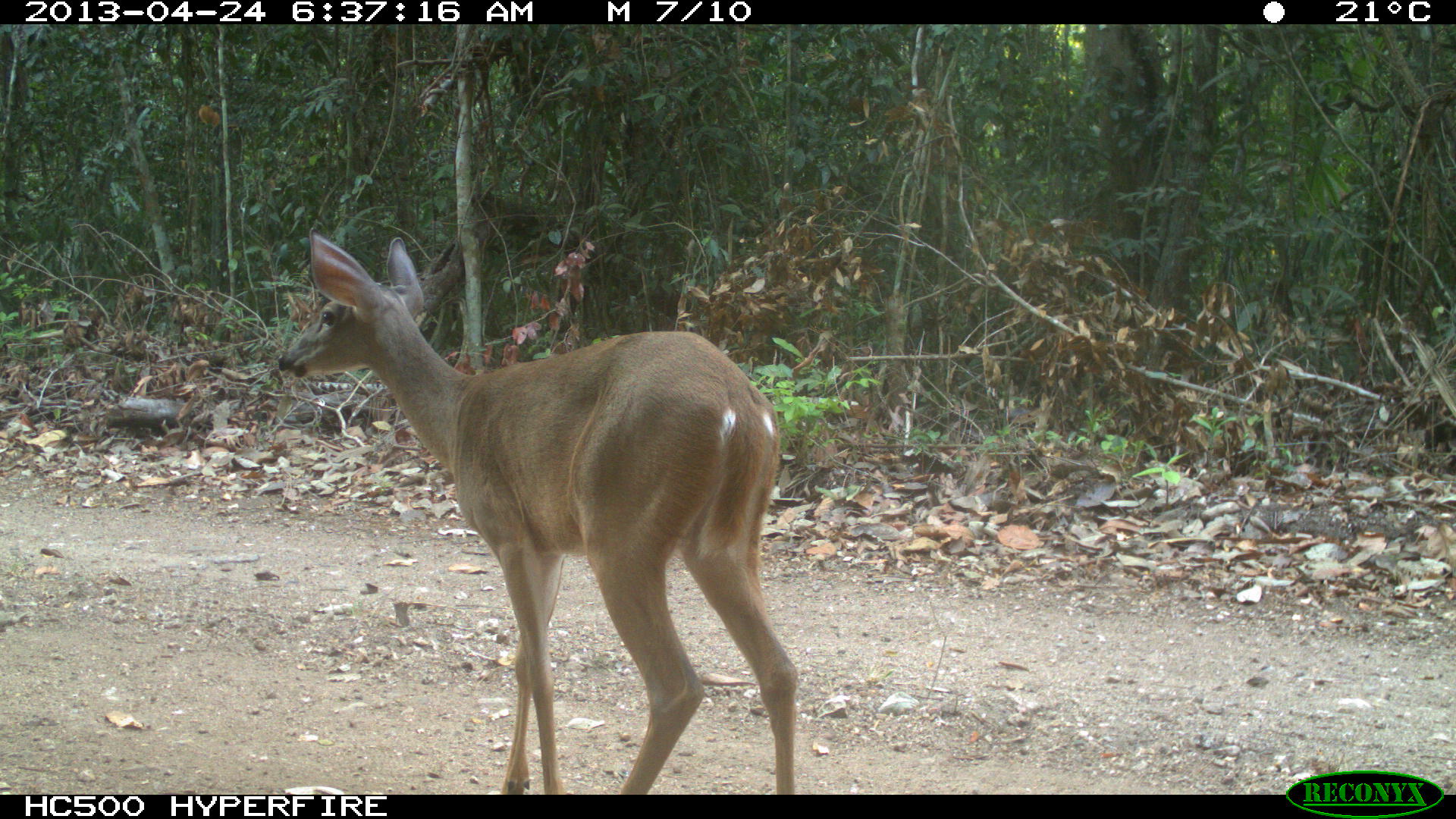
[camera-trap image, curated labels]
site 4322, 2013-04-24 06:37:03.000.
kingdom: Animalia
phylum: Chordata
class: Mammalia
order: Artiodactyla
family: Cervidae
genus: Odocoileus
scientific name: Odocoileus virginianus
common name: white-tailed deer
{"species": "Odocoileus virginianus (white-tailed deer)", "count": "1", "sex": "female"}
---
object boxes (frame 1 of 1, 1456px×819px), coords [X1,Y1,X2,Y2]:
odocoileus virginianus: [275,225,798,794]